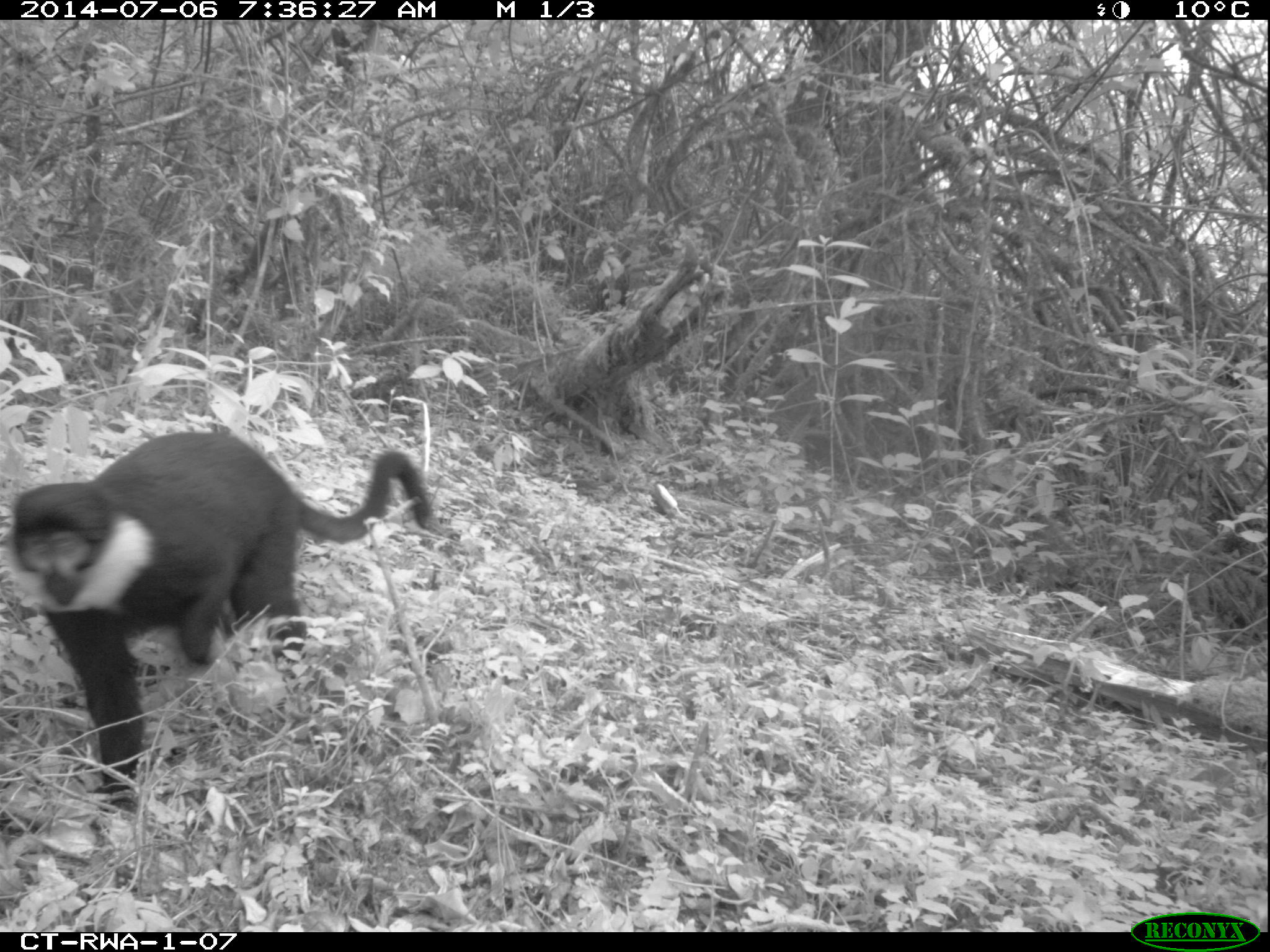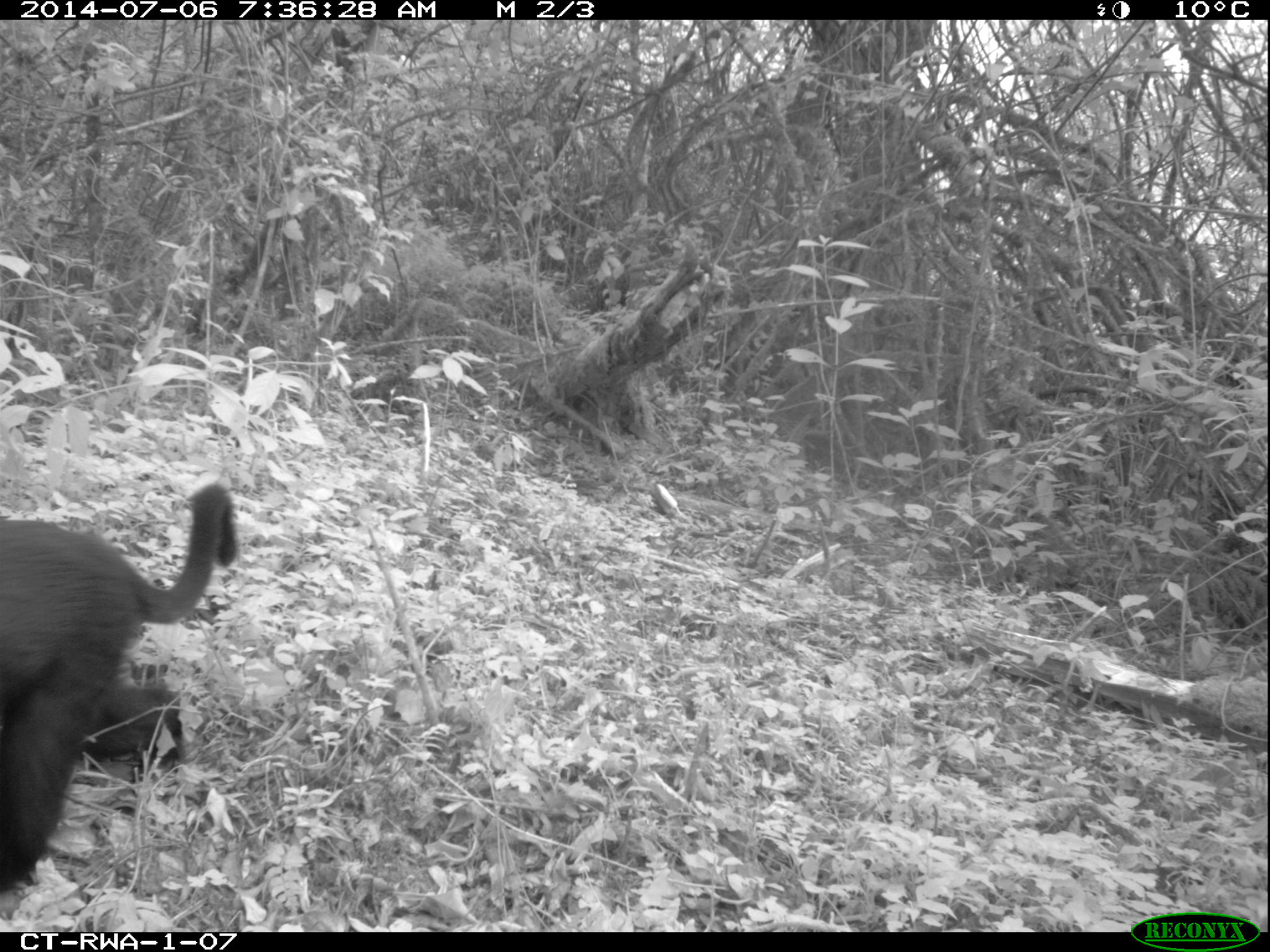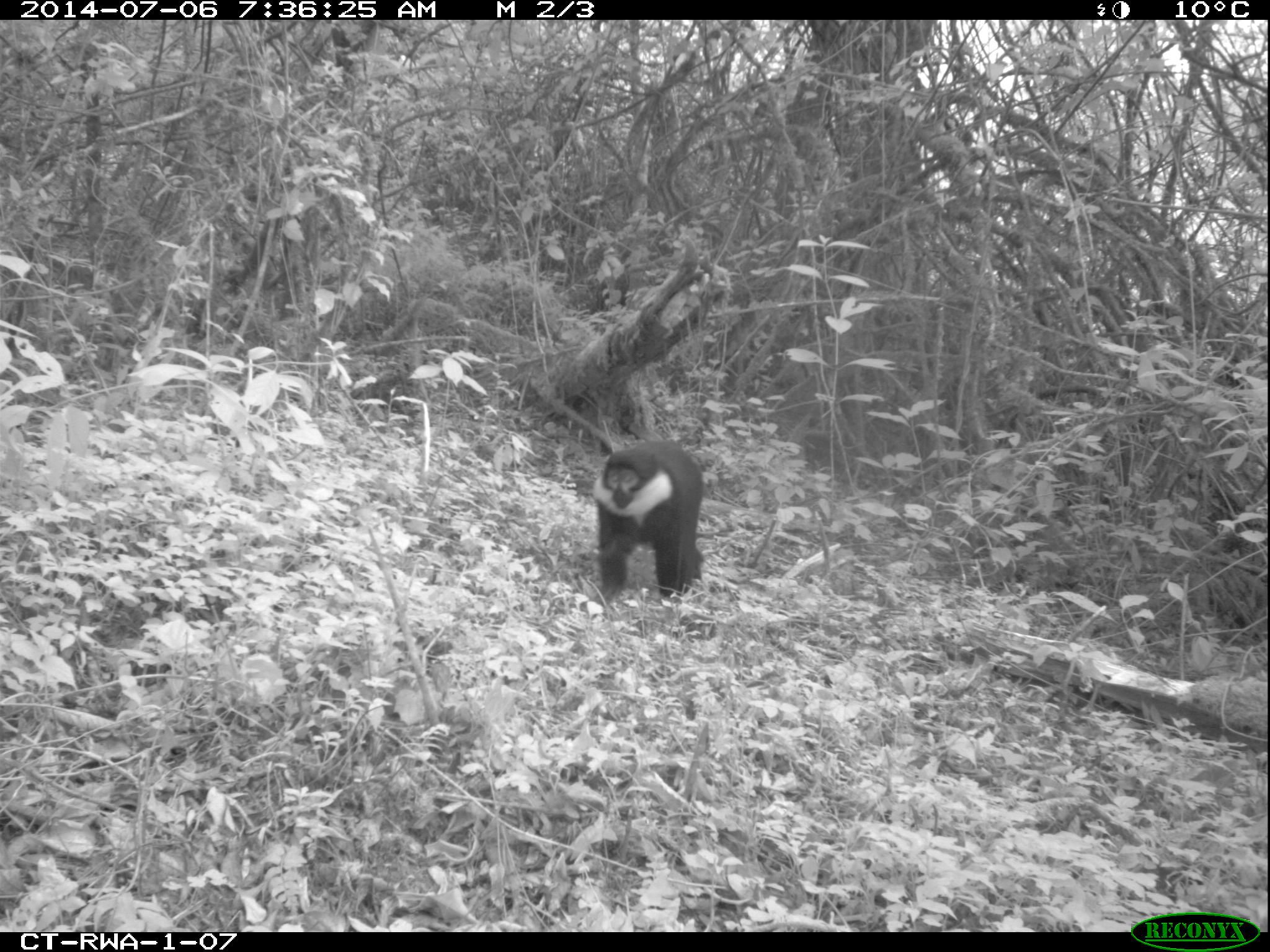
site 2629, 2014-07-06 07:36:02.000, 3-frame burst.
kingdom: Animalia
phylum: Chordata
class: Mammalia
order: Primates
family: Cercopithecidae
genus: Allochrocebus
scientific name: Allochrocebus lhoesti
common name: l'hoest's monkey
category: cercopithecus lhoesti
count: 1